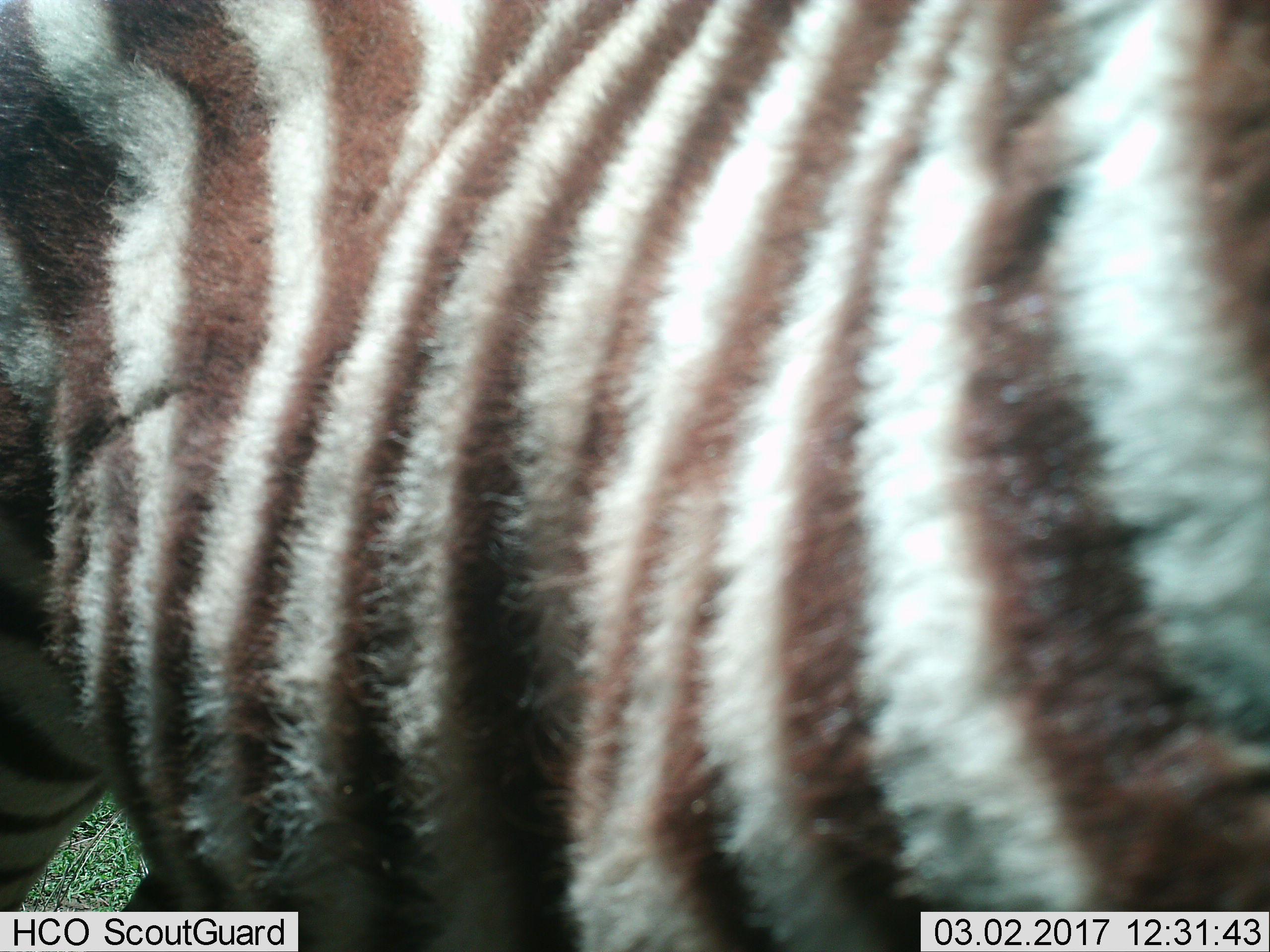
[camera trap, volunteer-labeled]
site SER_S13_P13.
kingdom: Animalia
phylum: Chordata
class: Mammalia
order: Perissodactyla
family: Equidae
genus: Equus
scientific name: Equus quagga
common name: plains zebra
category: zebraplains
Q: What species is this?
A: Zebraplains (plains zebra) (Equus quagga).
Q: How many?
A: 1.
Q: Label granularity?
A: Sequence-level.